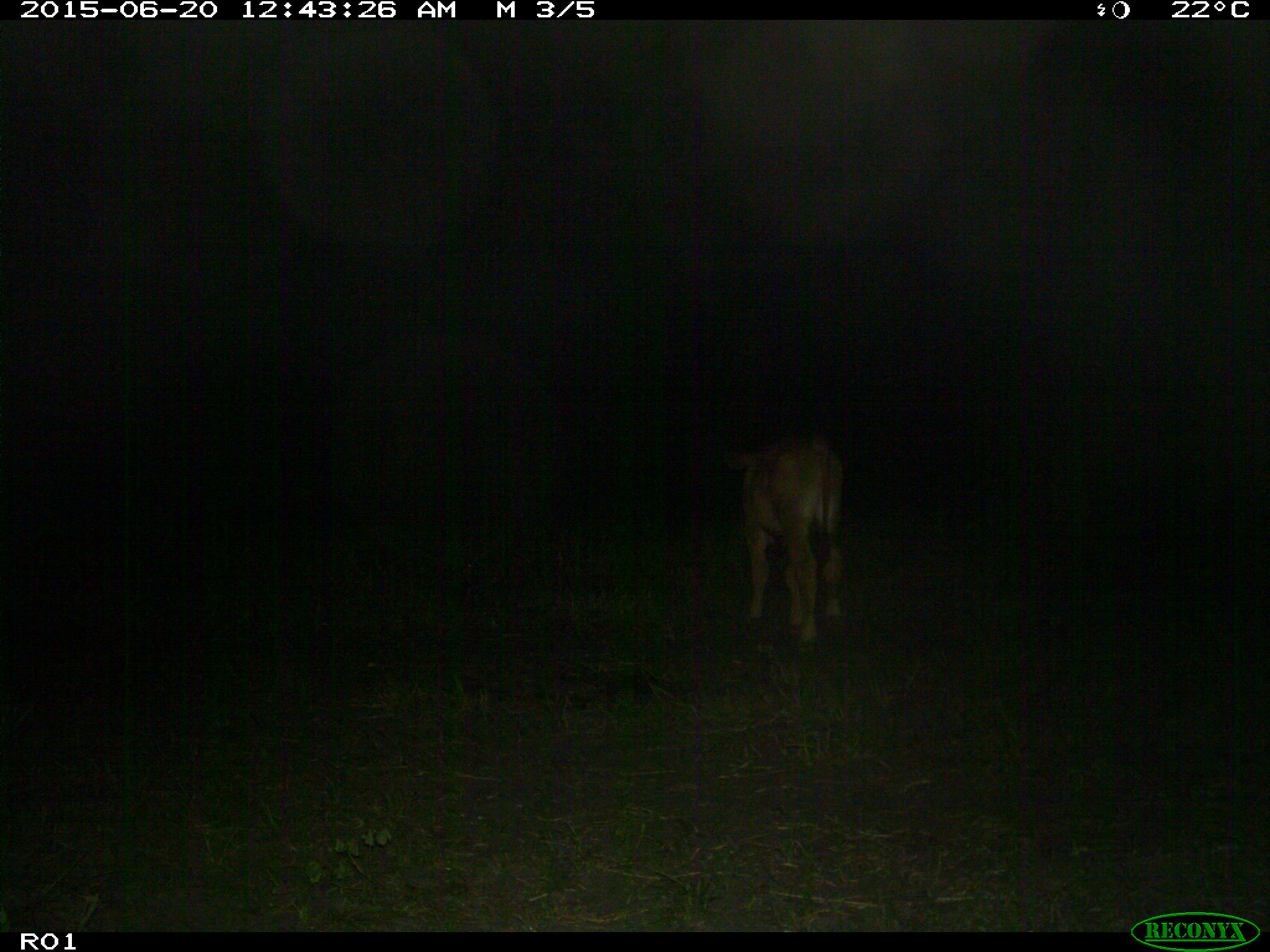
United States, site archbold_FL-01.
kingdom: Animalia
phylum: Chordata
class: Mammalia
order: Artiodactyla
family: Bovidae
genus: Bos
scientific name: Bos taurus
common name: domestic cow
Bos taurus (domestic cow).